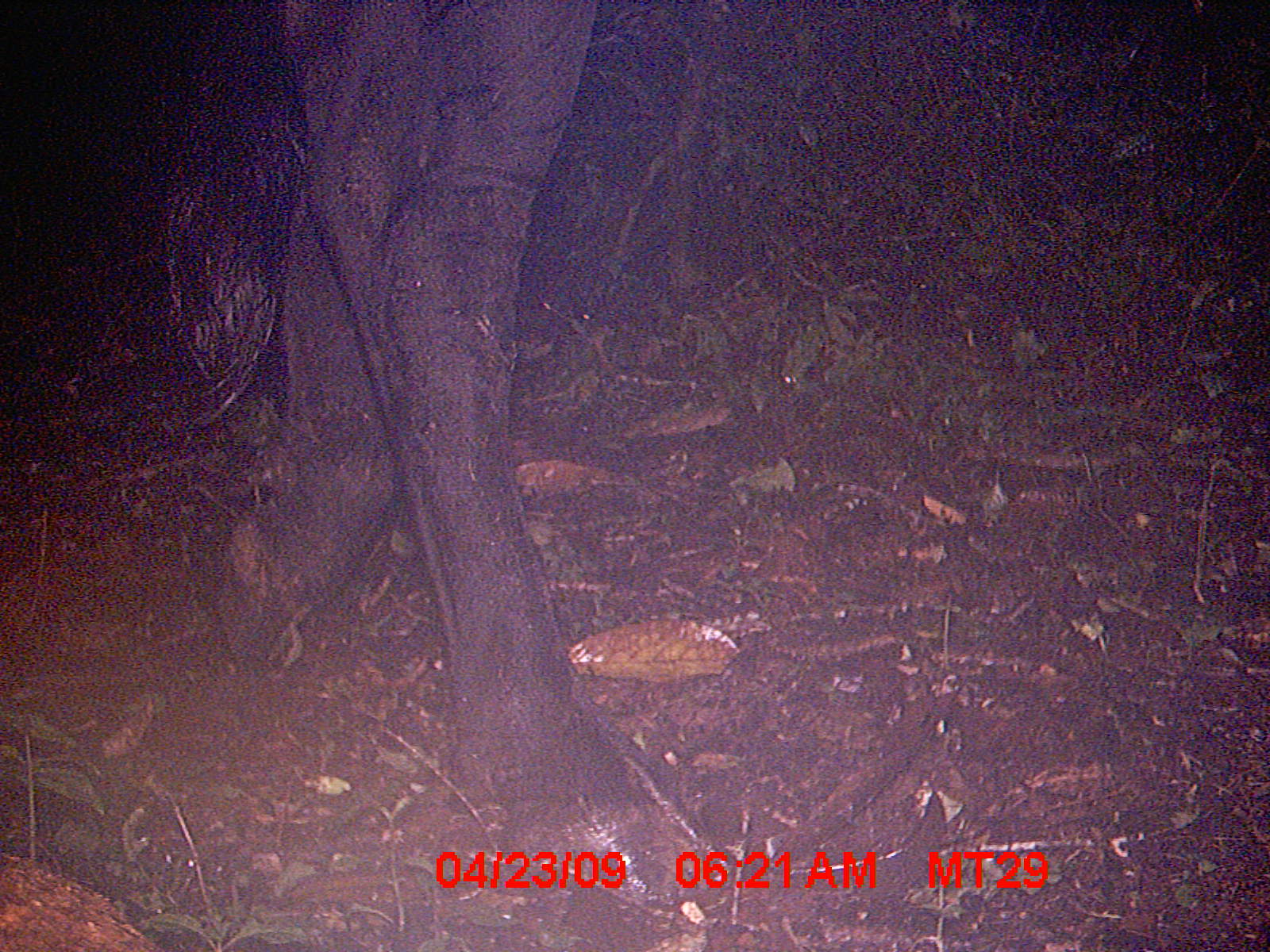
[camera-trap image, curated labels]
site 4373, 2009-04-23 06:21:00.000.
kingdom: Animalia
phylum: Chordata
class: Mammalia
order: Artiodactyla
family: Bovidae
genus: Bos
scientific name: Bos taurus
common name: domestic cattle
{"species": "Bos taurus (domestic cattle)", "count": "1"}